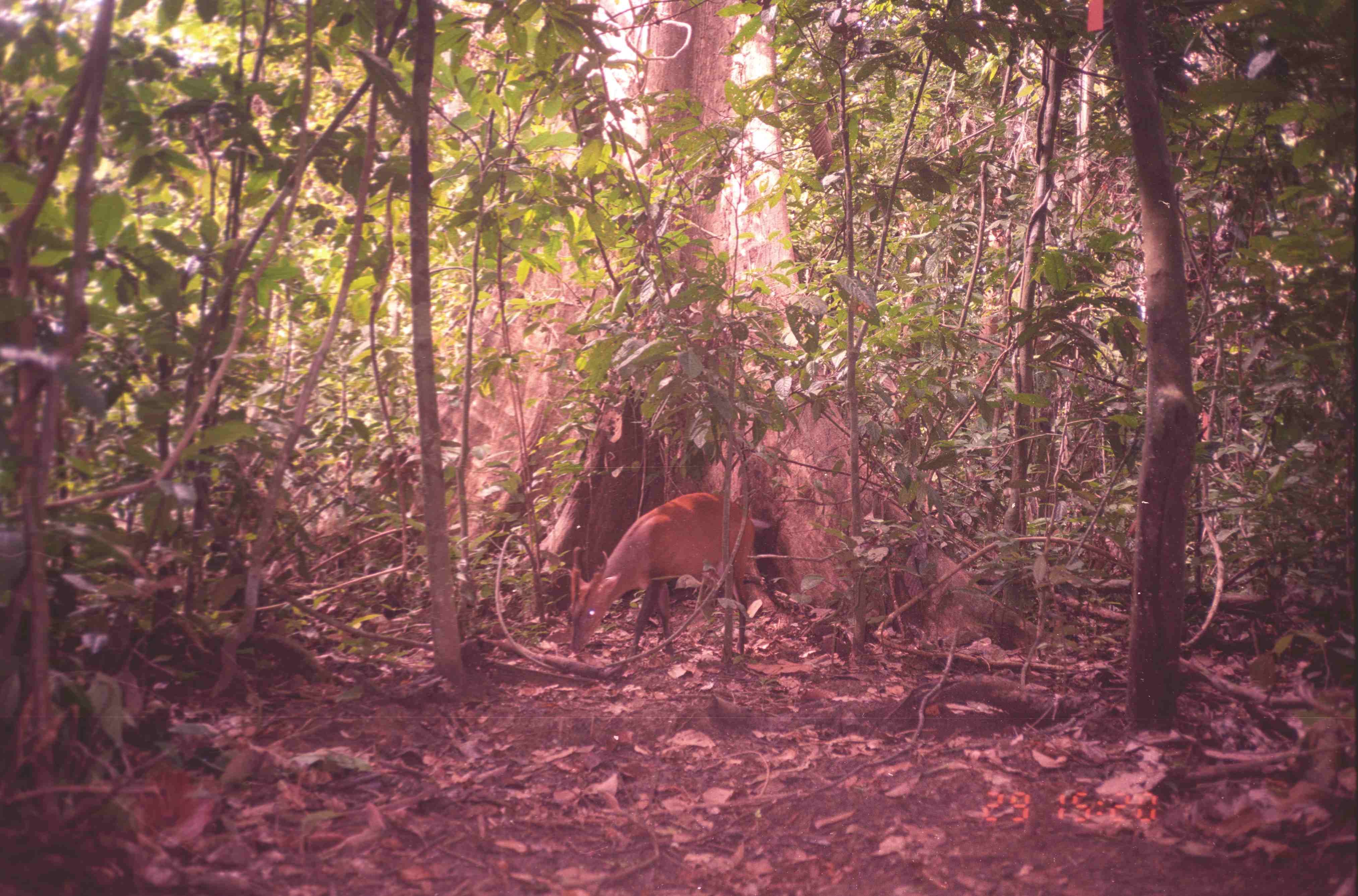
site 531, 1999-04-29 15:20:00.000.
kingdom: Animalia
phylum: Chordata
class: Mammalia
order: Artiodactyla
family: Cervidae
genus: Muntiacus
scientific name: Muntiacus muntjak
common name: southern red muntjac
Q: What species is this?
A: Muntiacus muntjak (southern red muntjac).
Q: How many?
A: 1.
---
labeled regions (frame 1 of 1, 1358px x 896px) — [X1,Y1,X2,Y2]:
muntiacus muntjak: [561,492,755,667]